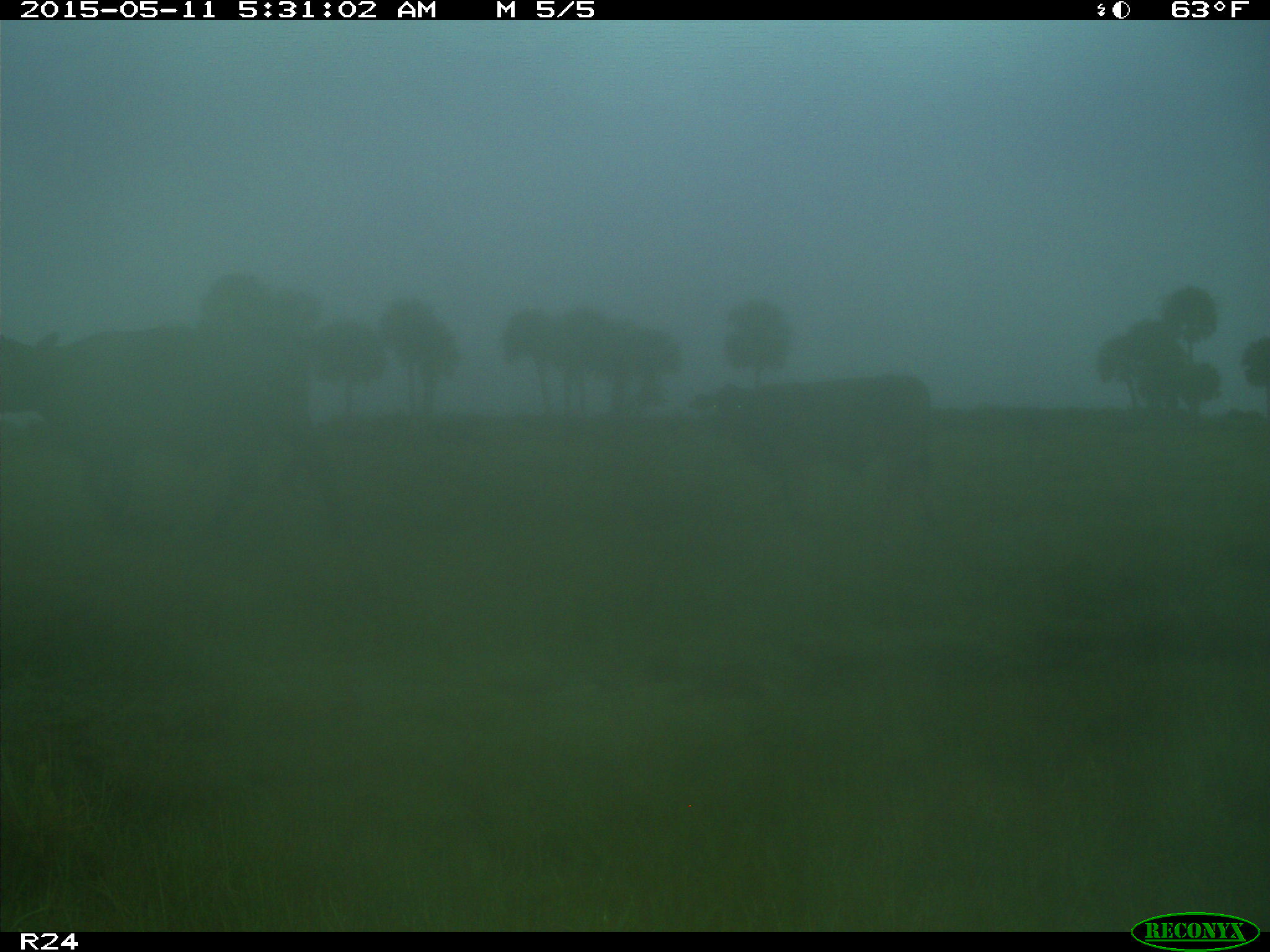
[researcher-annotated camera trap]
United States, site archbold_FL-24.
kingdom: Animalia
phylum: Chordata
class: Mammalia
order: Artiodactyla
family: Bovidae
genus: Bos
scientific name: Bos taurus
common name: domestic cow